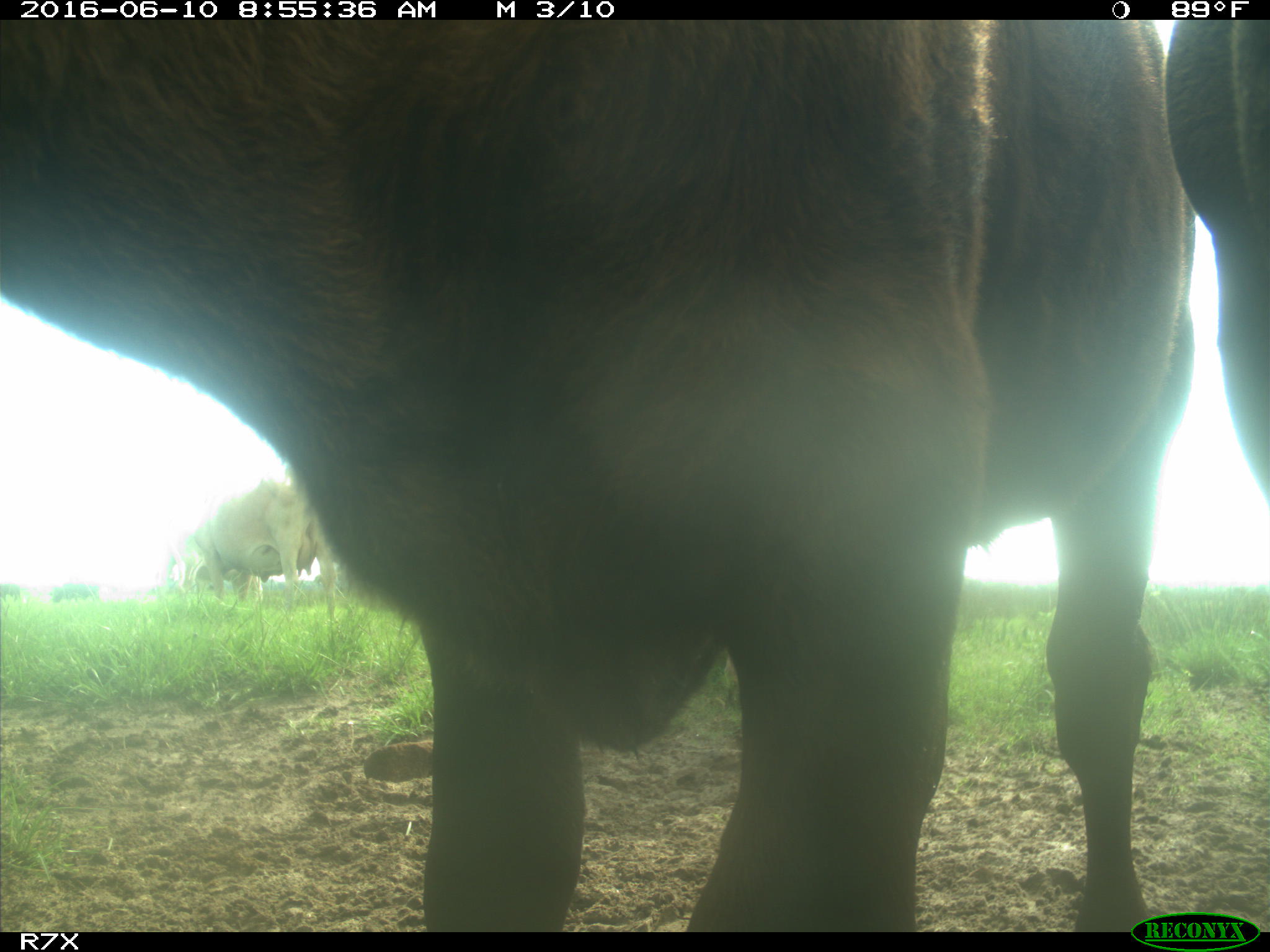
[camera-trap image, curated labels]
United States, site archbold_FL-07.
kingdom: Animalia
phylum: Chordata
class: Mammalia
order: Artiodactyla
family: Bovidae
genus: Bos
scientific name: Bos taurus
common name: domestic cow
Bos taurus (domestic cow).